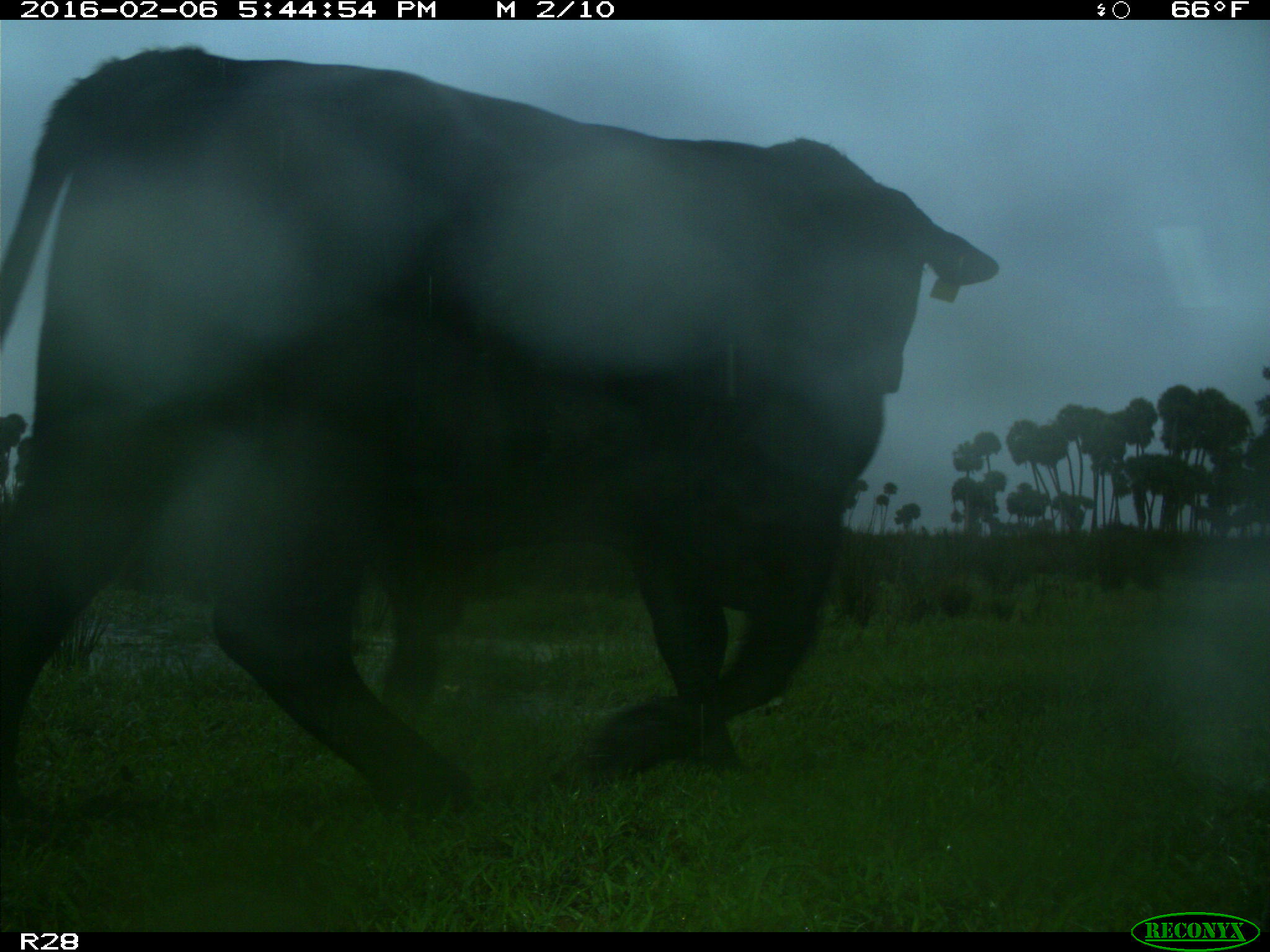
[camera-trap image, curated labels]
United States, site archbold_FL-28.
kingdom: Animalia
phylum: Chordata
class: Mammalia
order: Artiodactyla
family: Bovidae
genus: Bos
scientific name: Bos taurus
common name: domestic cow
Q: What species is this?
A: Bos taurus (domestic cow).